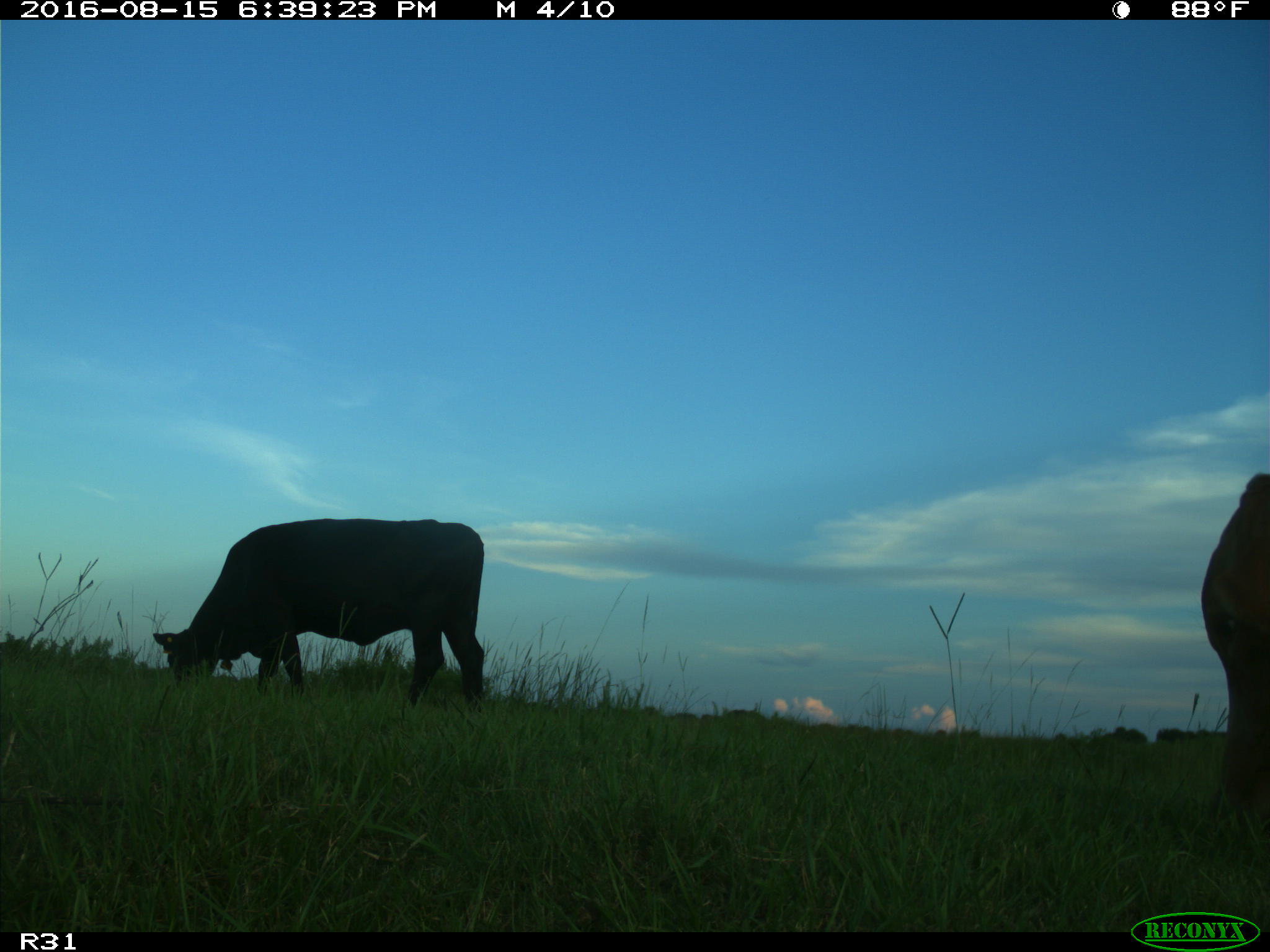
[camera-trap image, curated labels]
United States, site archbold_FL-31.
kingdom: Animalia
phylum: Chordata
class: Mammalia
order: Artiodactyla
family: Bovidae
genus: Bos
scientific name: Bos taurus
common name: domestic cow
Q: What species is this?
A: Bos taurus (domestic cow).